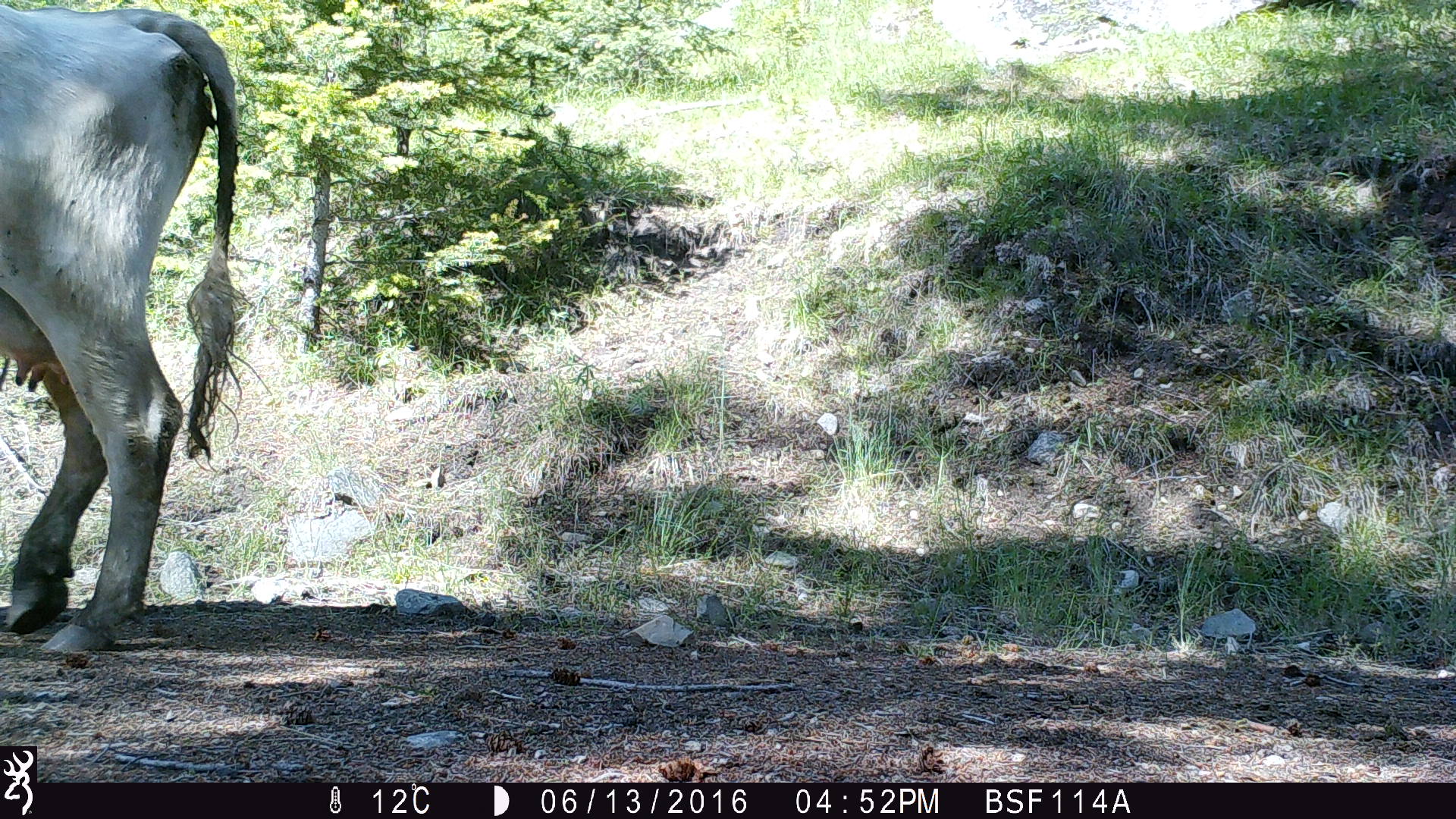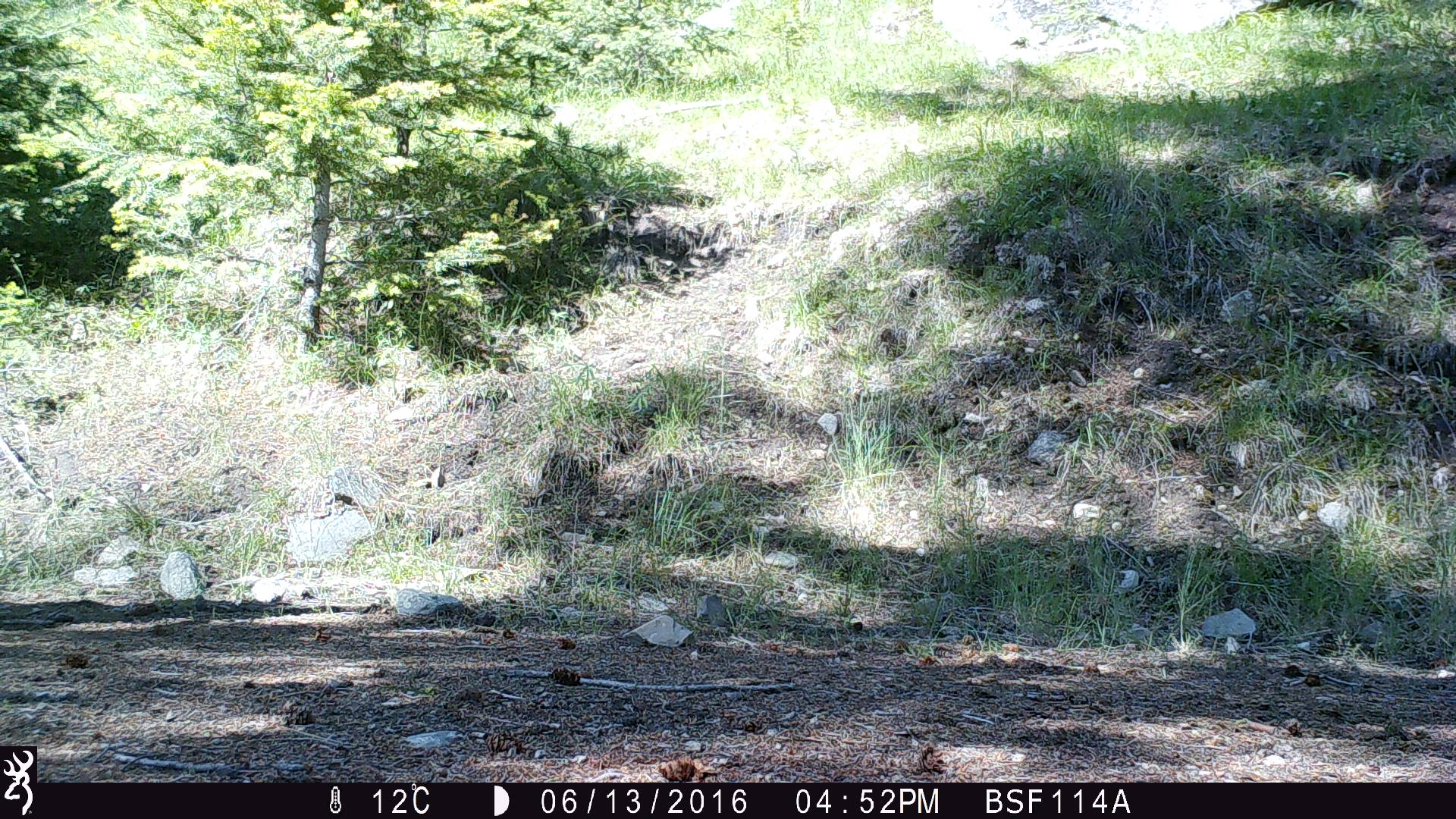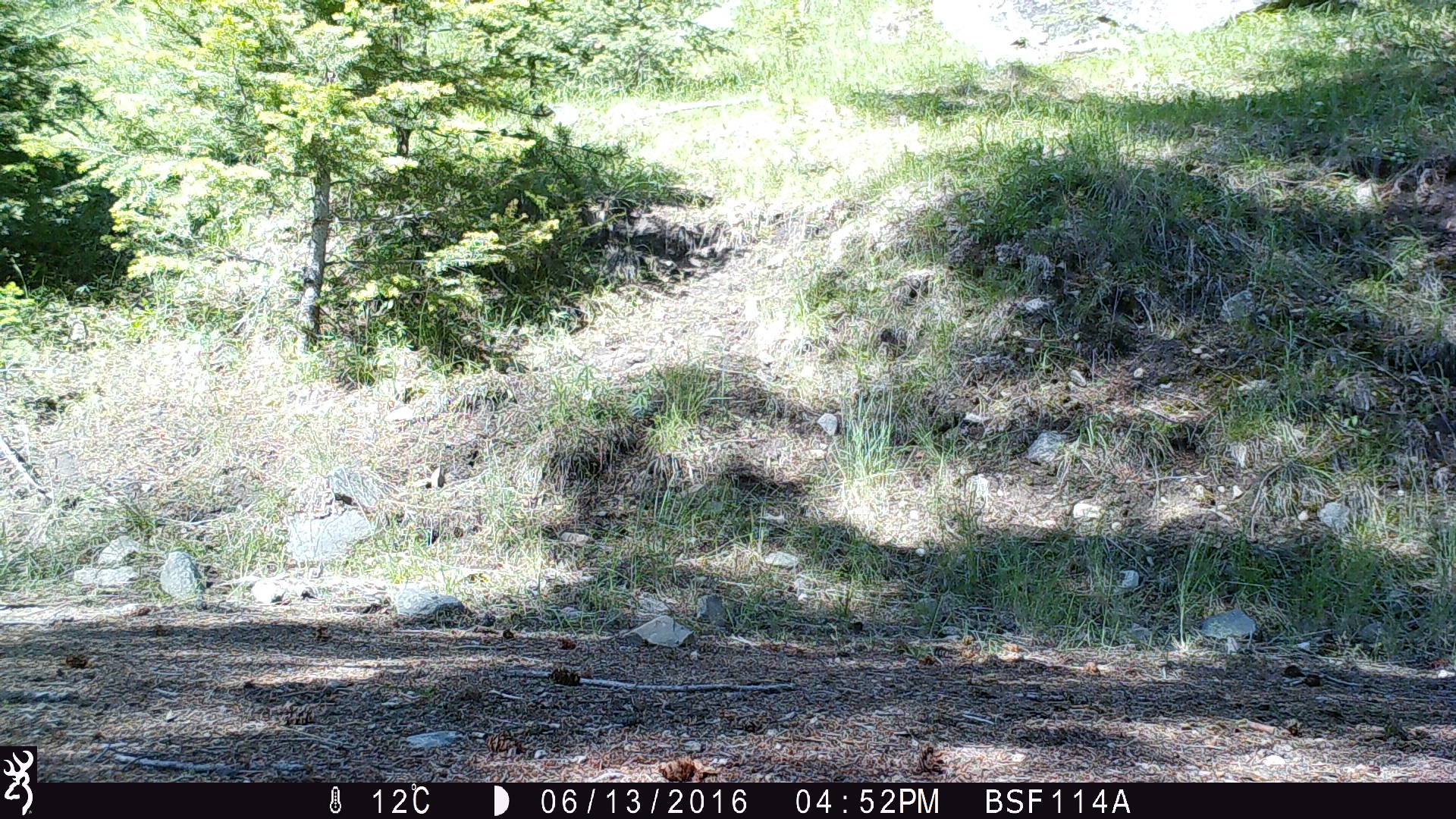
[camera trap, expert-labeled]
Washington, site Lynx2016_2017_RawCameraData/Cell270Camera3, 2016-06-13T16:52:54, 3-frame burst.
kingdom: Animalia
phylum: Chordata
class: Mammalia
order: Artiodactyla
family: Bovidae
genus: Bos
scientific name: Bos taurus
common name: domestic cattle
Domestic cattle (Bos taurus). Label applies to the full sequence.